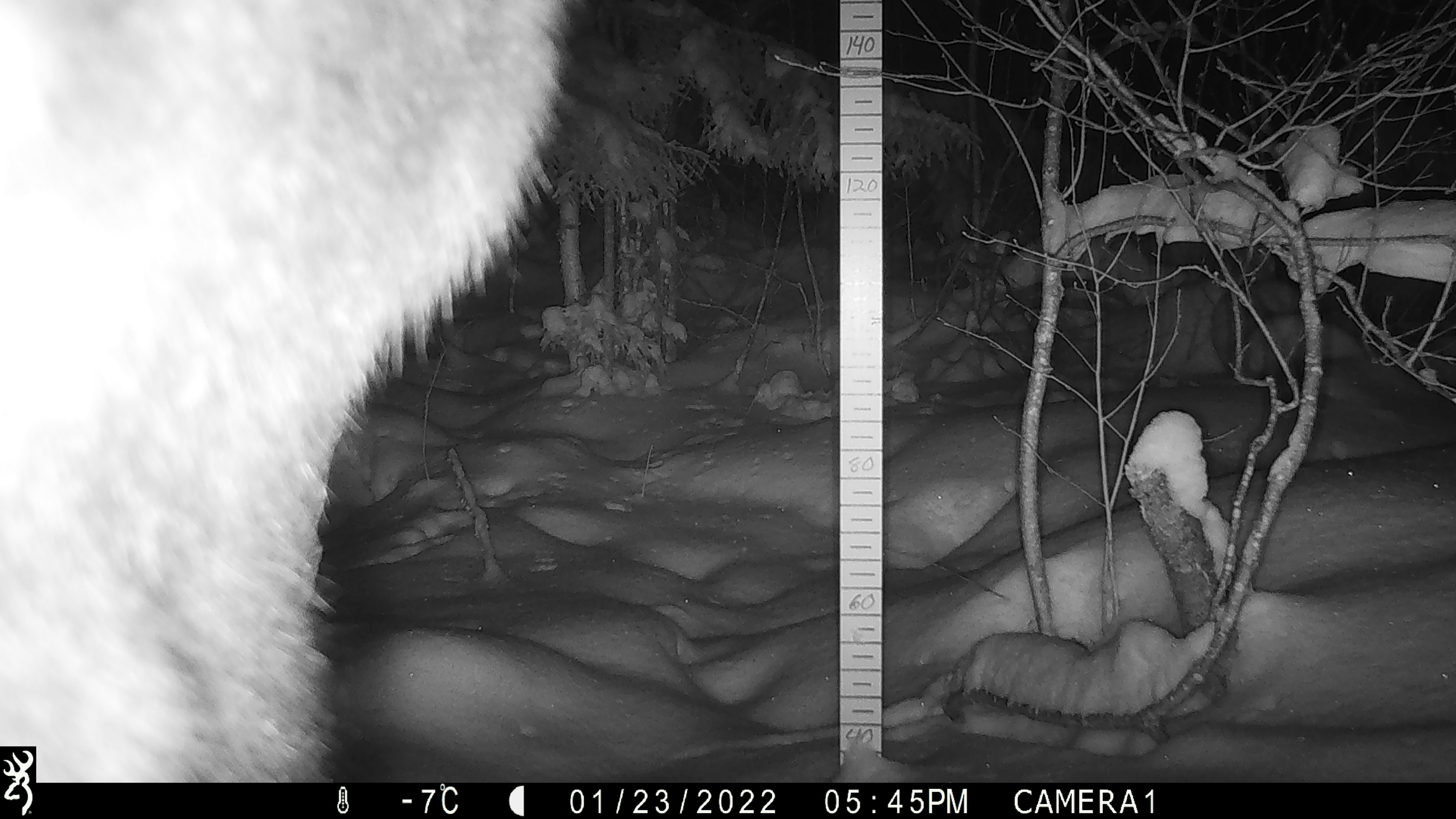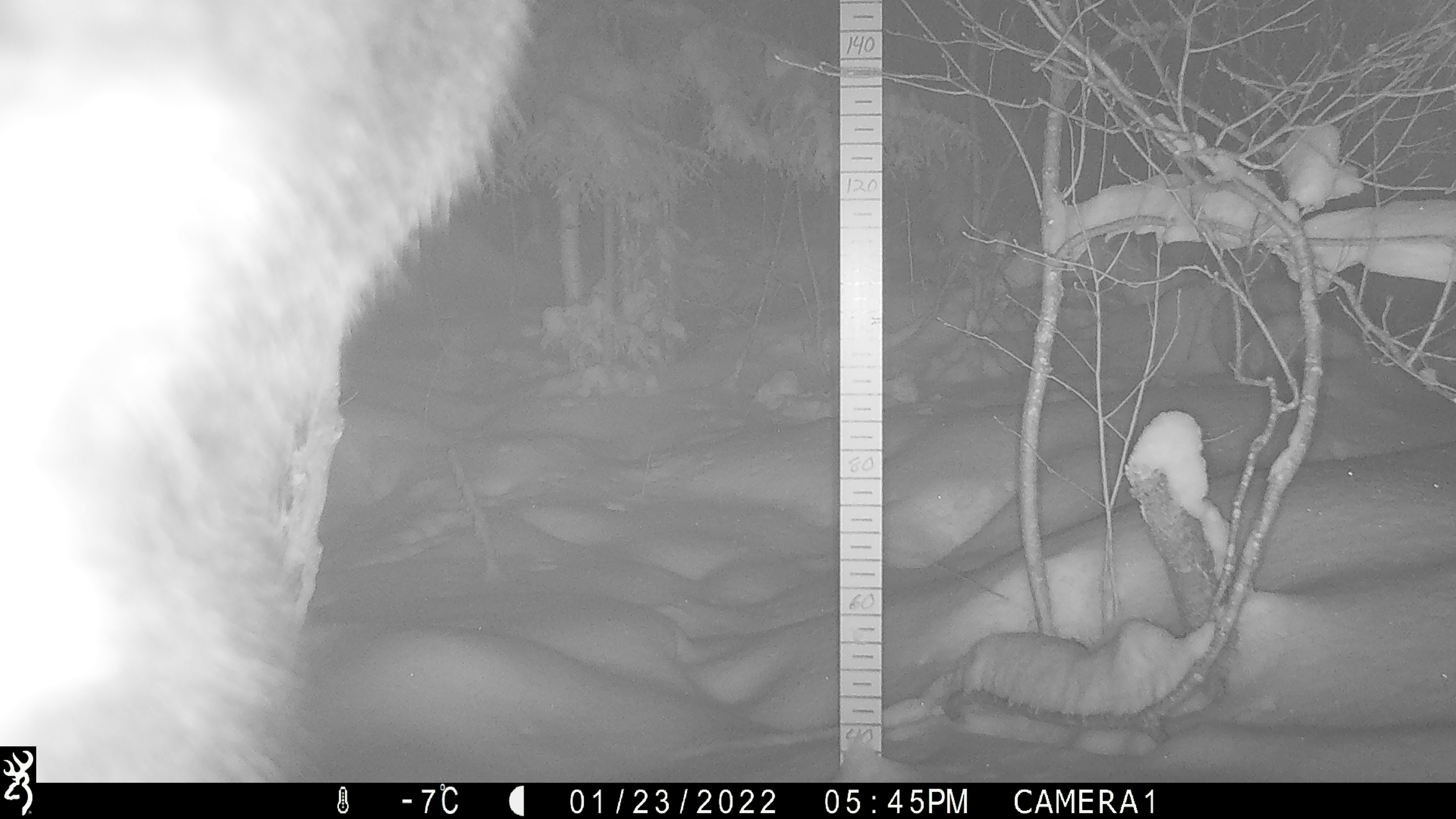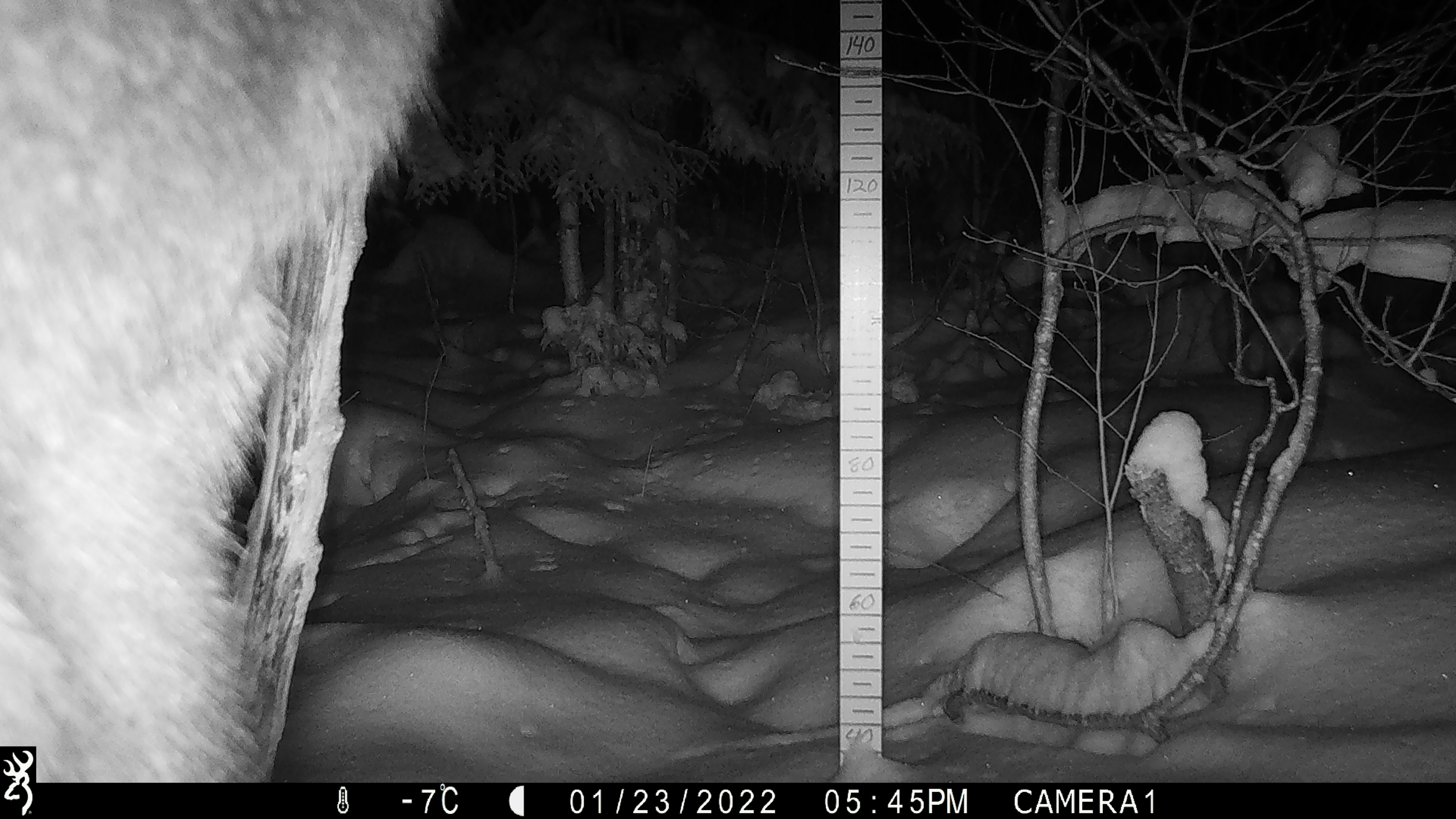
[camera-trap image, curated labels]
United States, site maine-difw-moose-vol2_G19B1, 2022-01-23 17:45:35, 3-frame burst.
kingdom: Animalia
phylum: Chordata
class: Mammalia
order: Artiodactyla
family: Cervidae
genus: Alces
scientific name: Alces alces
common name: moose